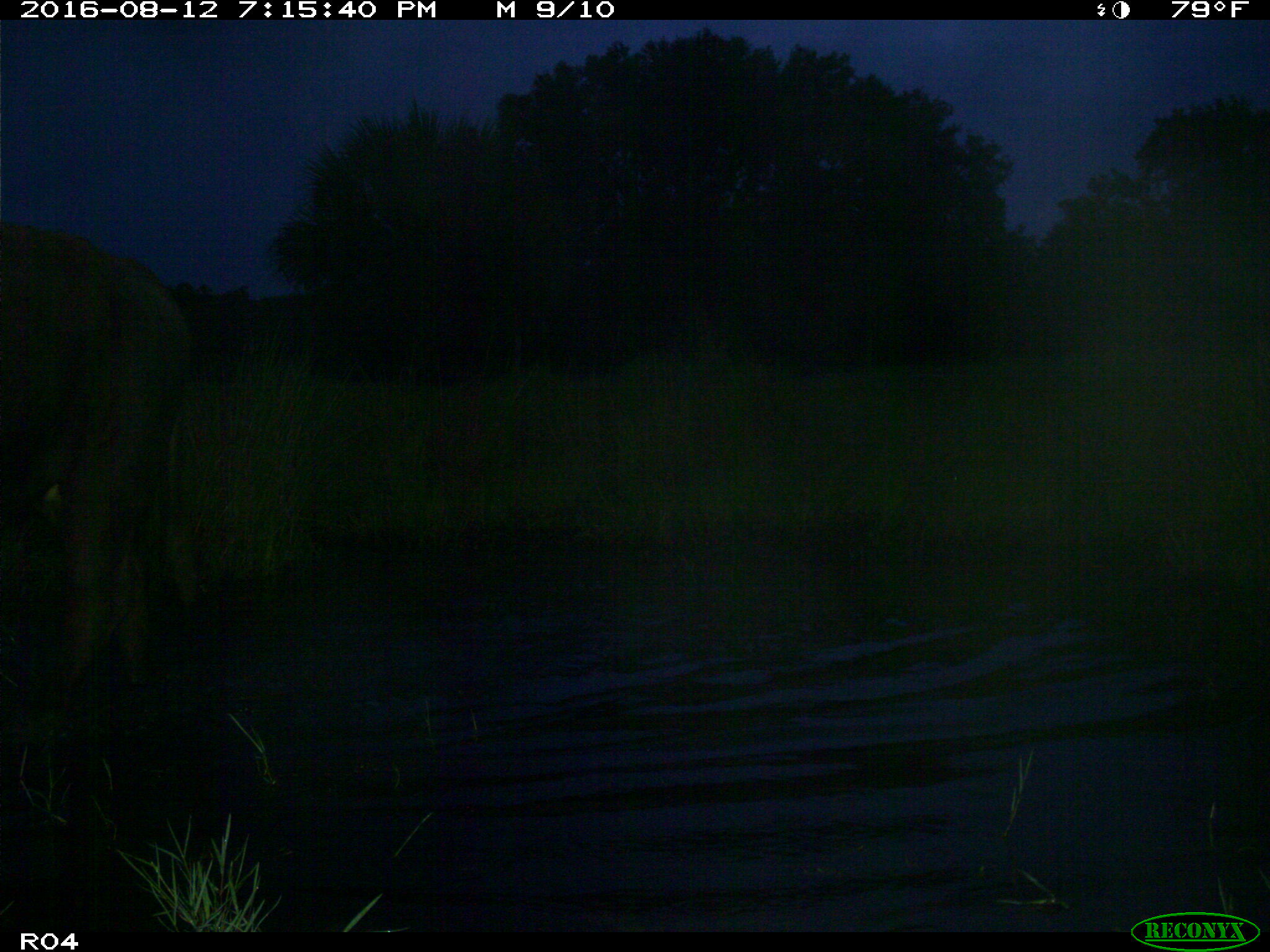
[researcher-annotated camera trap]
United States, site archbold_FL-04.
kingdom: Animalia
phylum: Chordata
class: Mammalia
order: Artiodactyla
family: Bovidae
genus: Bos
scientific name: Bos taurus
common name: domestic cow